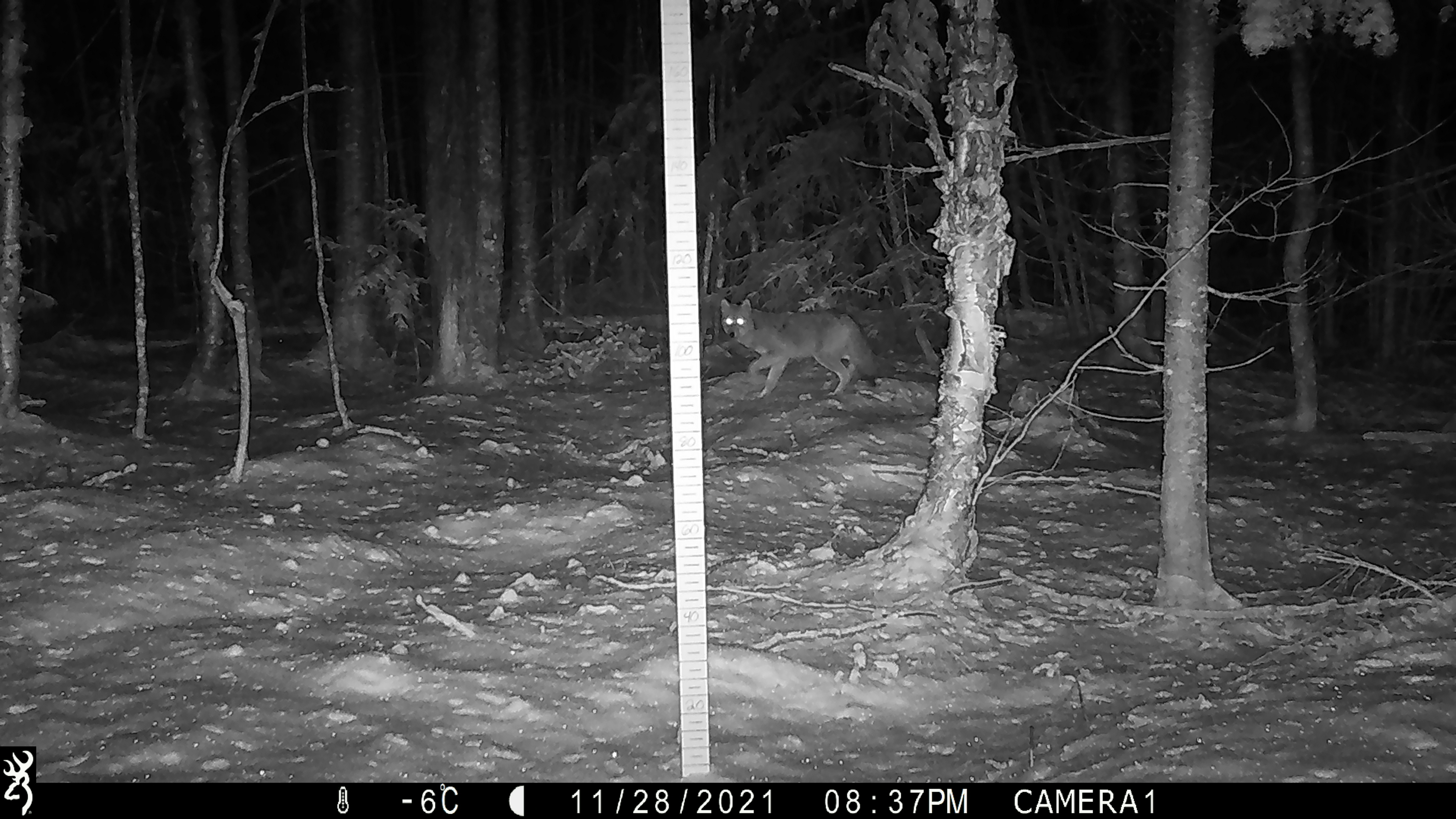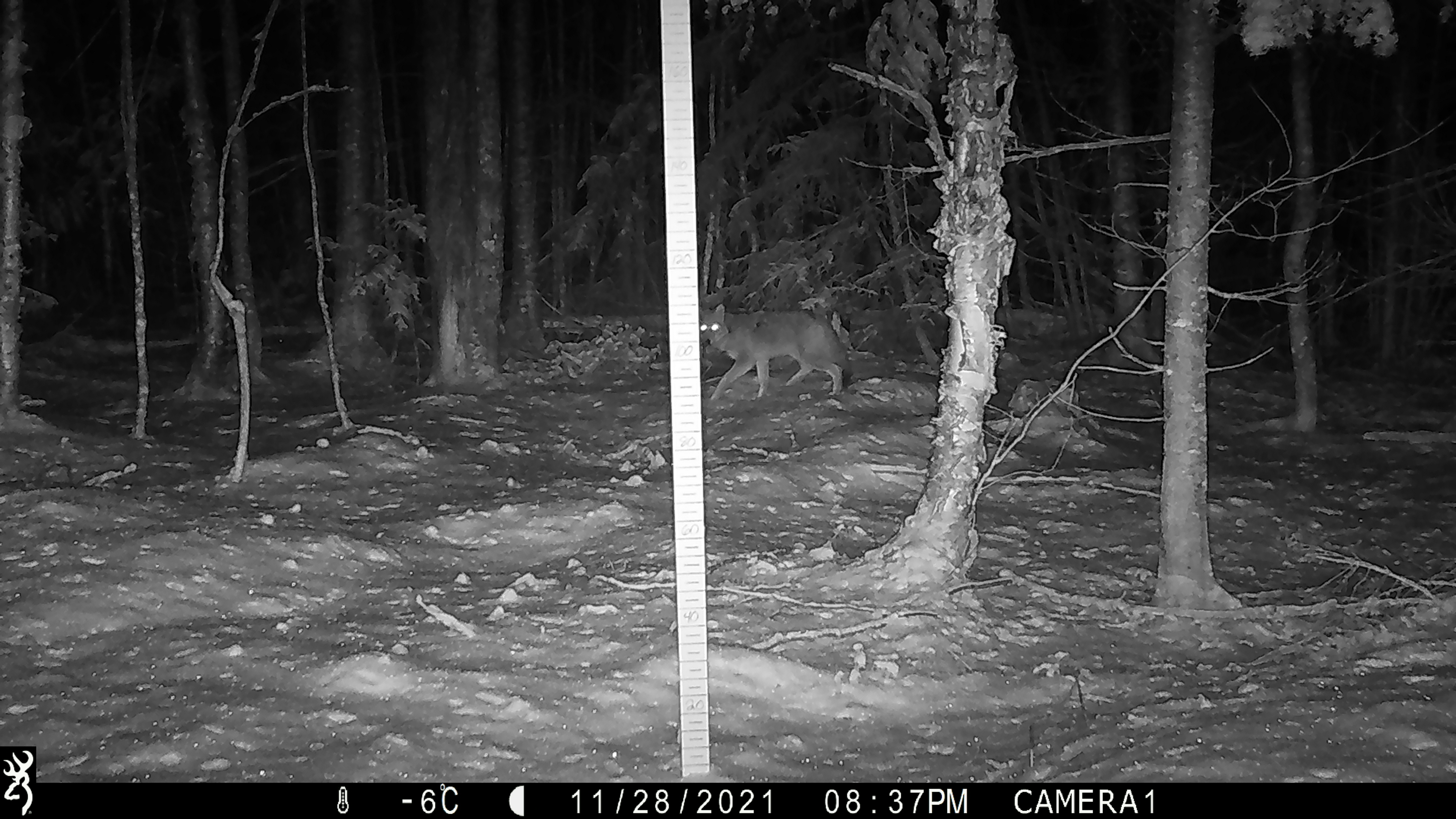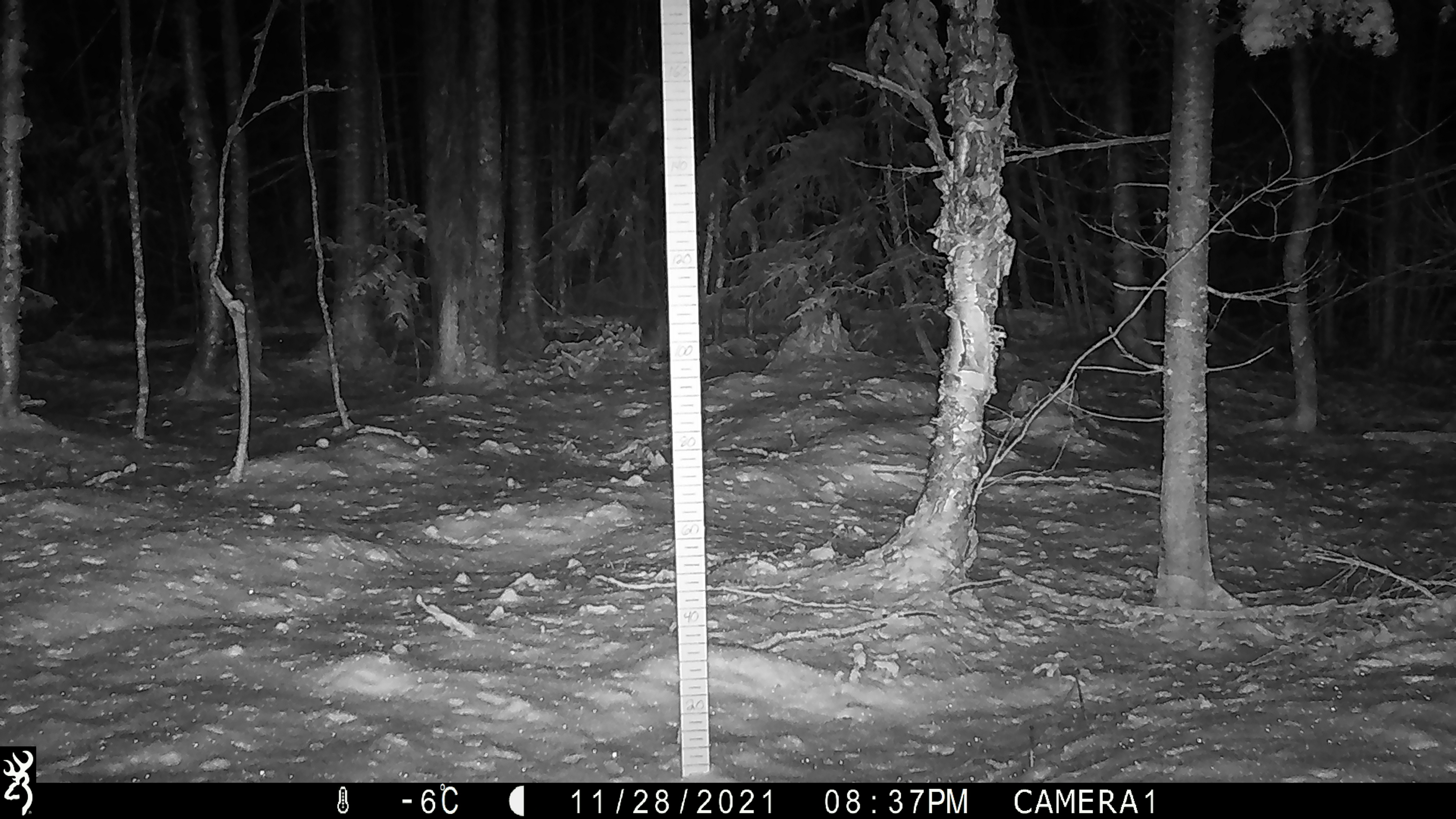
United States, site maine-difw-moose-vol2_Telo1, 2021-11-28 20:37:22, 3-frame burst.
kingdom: Animalia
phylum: Chordata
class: Mammalia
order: Carnivora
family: Canidae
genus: Canis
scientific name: Canis latrans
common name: coyote